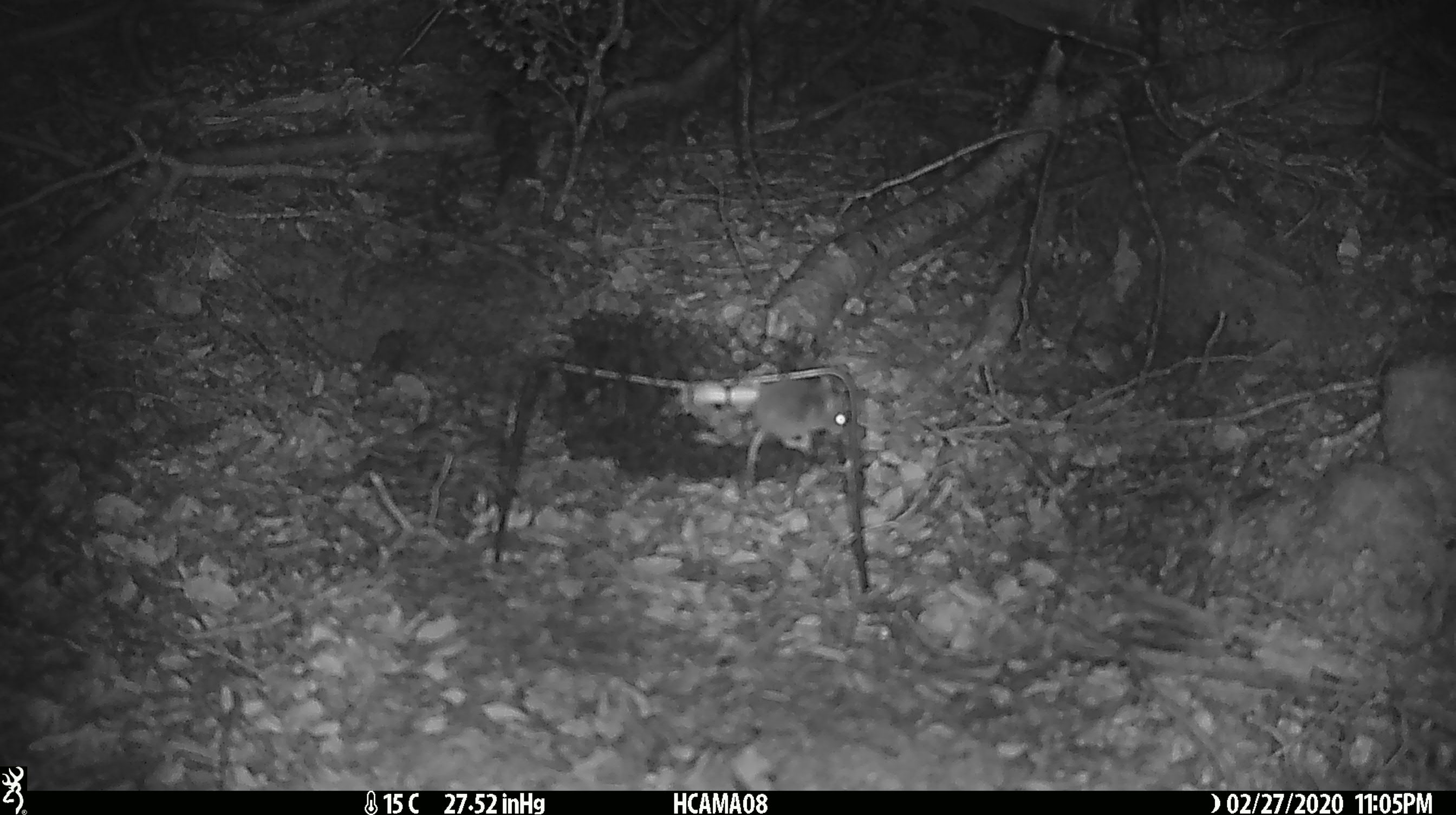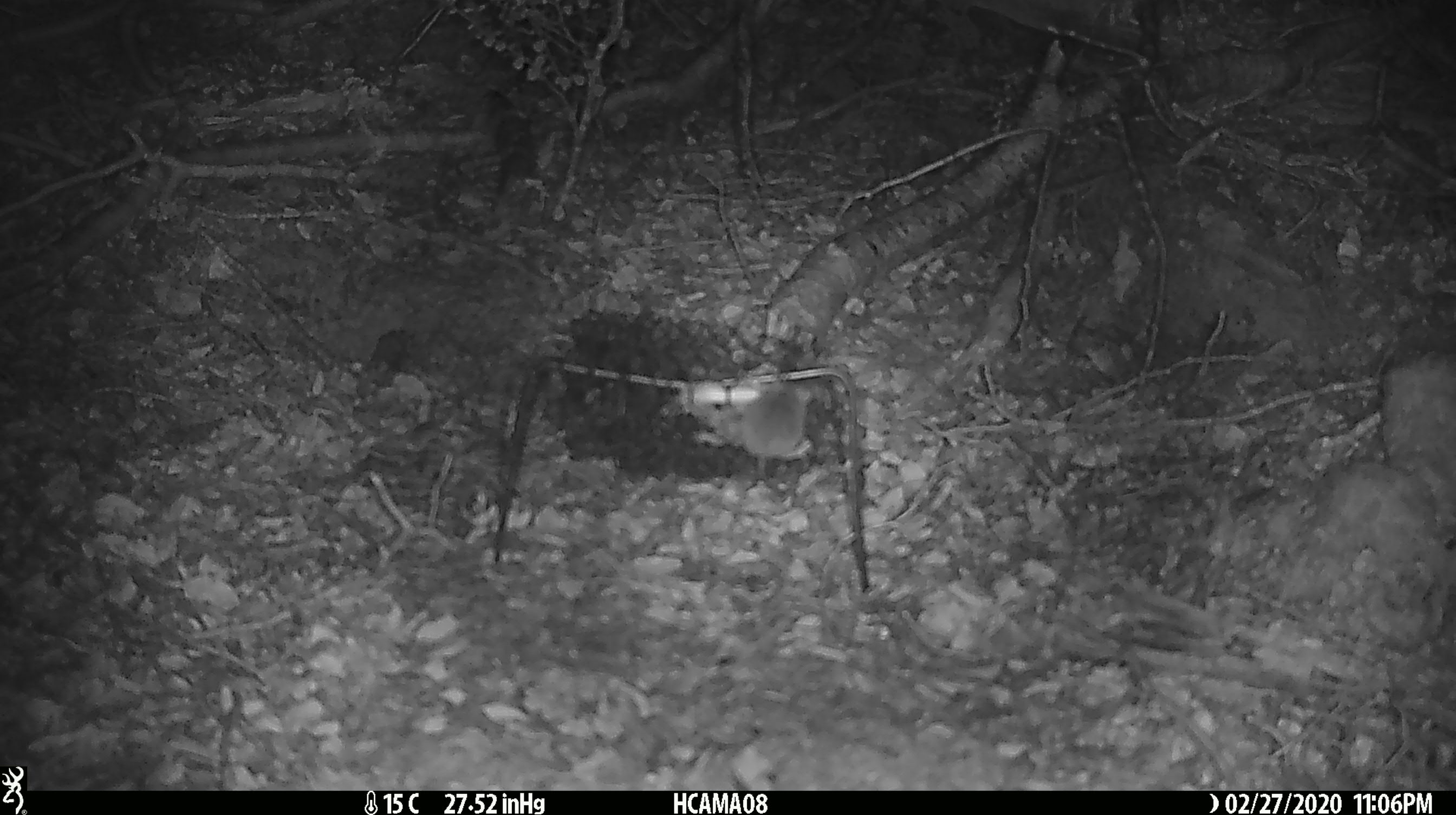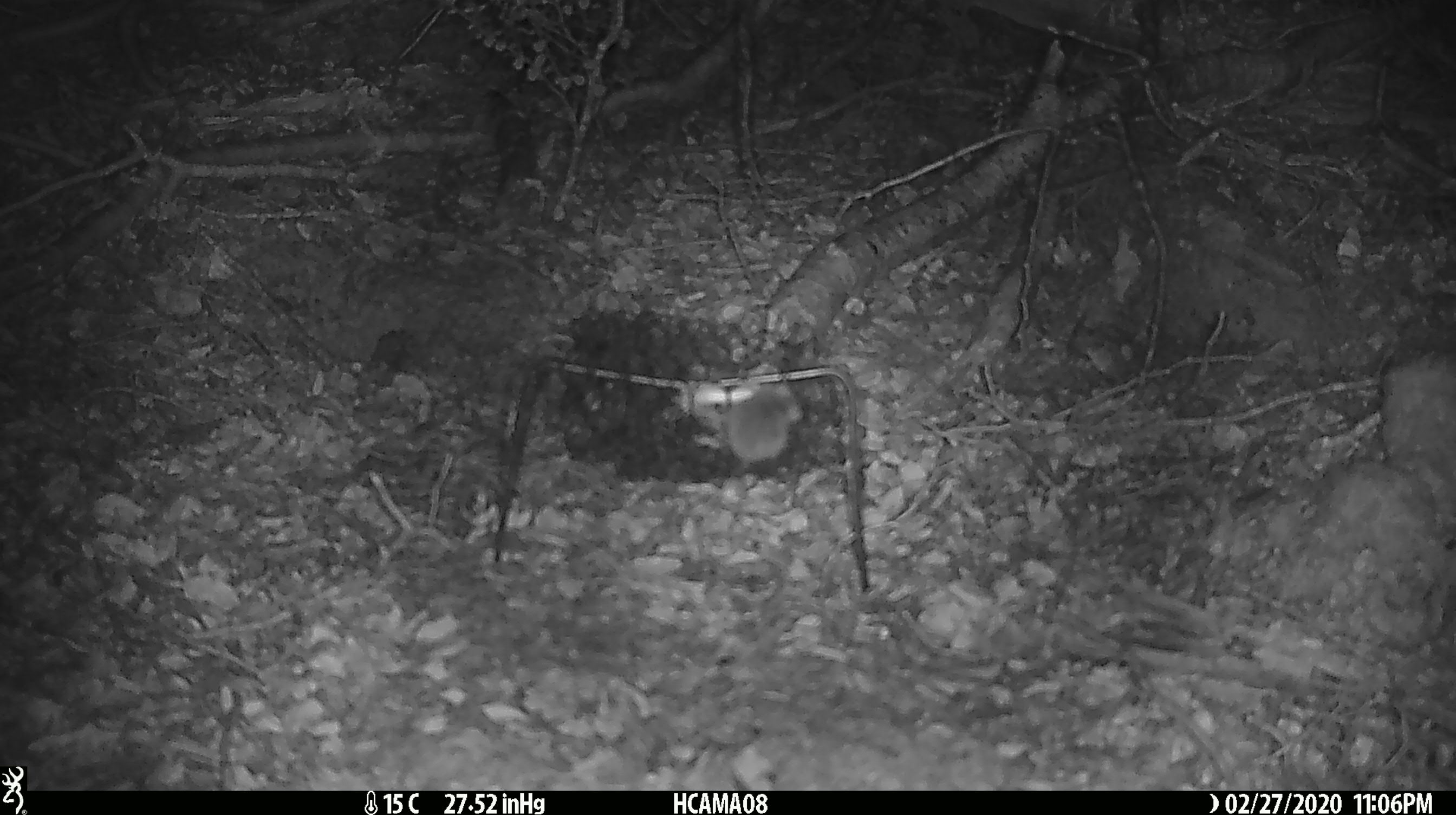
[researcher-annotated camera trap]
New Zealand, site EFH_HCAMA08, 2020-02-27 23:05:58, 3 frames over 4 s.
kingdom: Animalia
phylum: Chordata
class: Mammalia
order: Rodentia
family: Muridae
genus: Mus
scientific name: Mus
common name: mouse